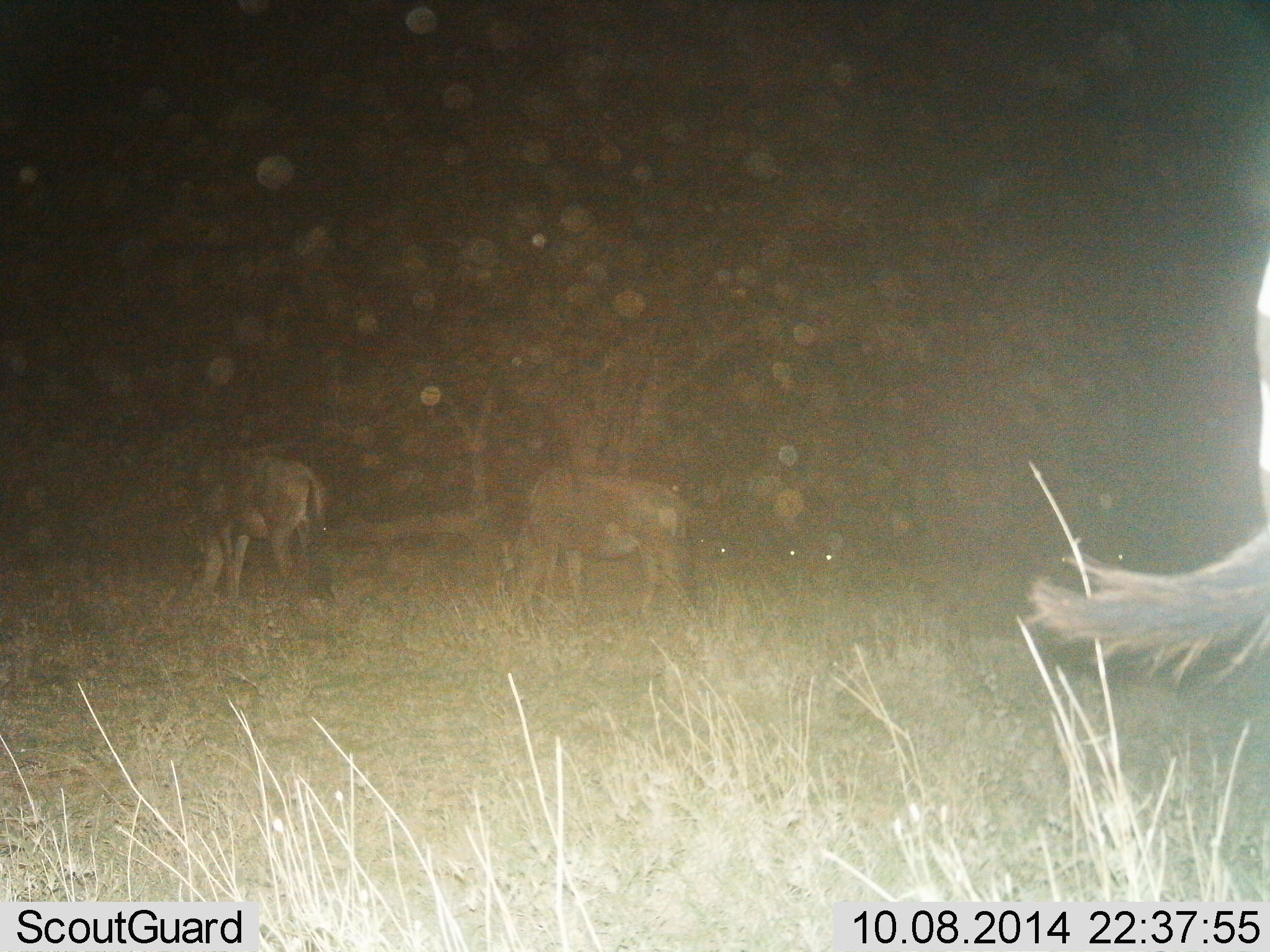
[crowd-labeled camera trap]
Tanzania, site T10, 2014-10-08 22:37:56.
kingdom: Animalia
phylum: Chordata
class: Mammalia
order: Artiodactyla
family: Bovidae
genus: Connochaetes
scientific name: Connochaetes taurinus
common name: blue wildebeest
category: wildebeest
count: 3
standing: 45%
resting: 0%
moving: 0%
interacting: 0%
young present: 0%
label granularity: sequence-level